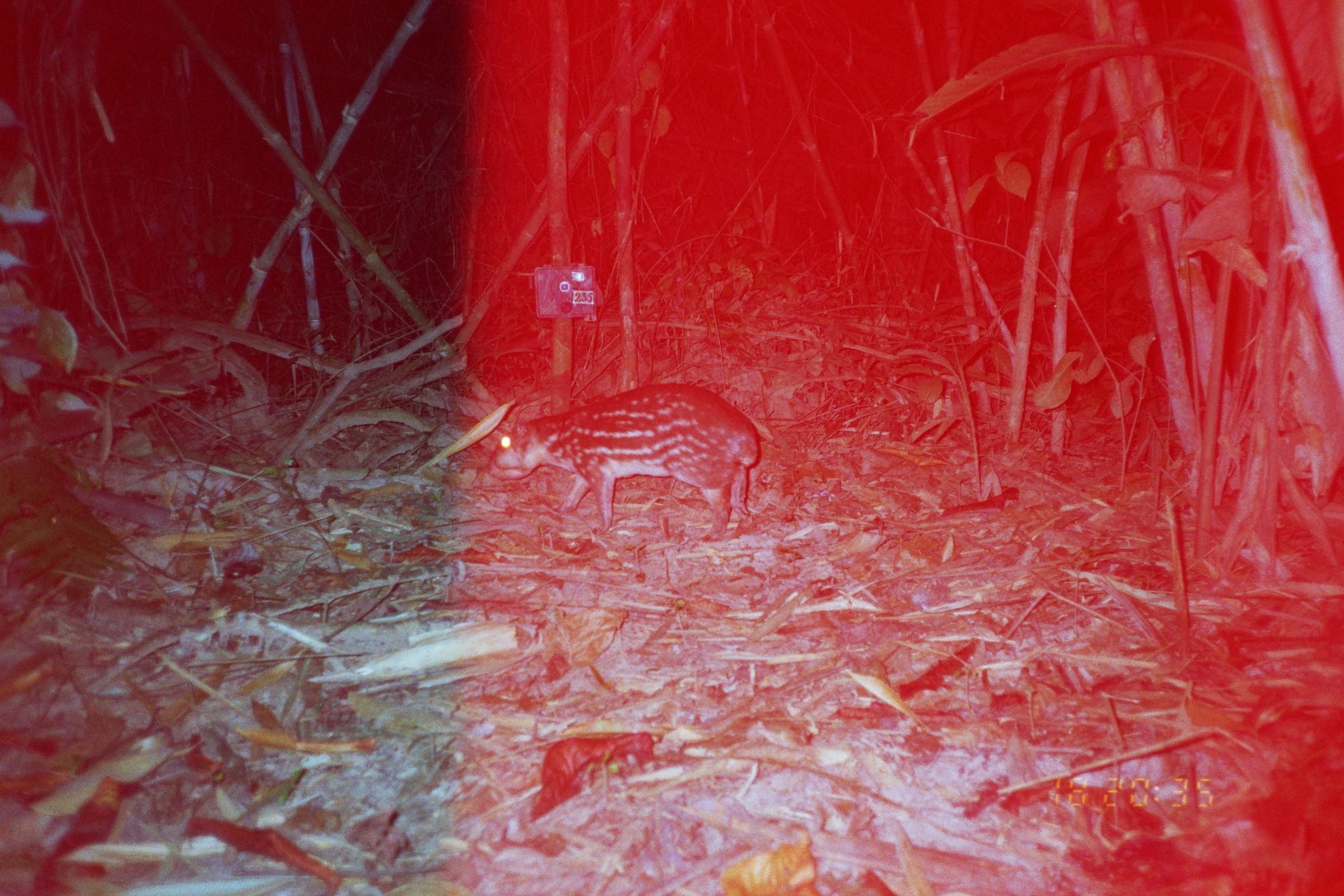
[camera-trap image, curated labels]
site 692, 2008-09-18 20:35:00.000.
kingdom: Animalia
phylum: Chordata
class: Mammalia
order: Rodentia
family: Cuniculidae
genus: Cuniculus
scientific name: Cuniculus paca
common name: spotted paca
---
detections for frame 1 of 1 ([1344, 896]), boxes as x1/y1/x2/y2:
cuniculus paca: 484/381/759/543